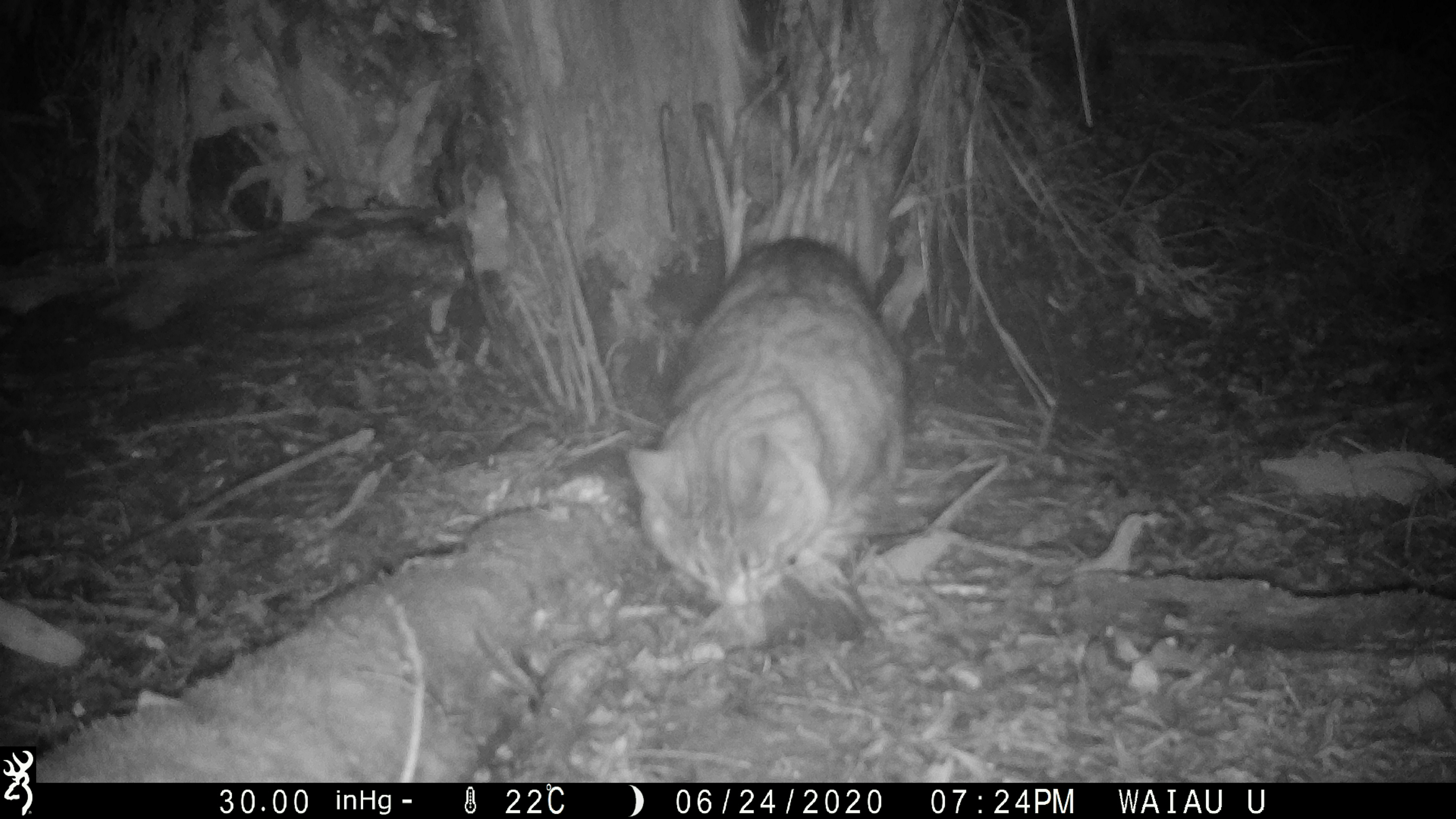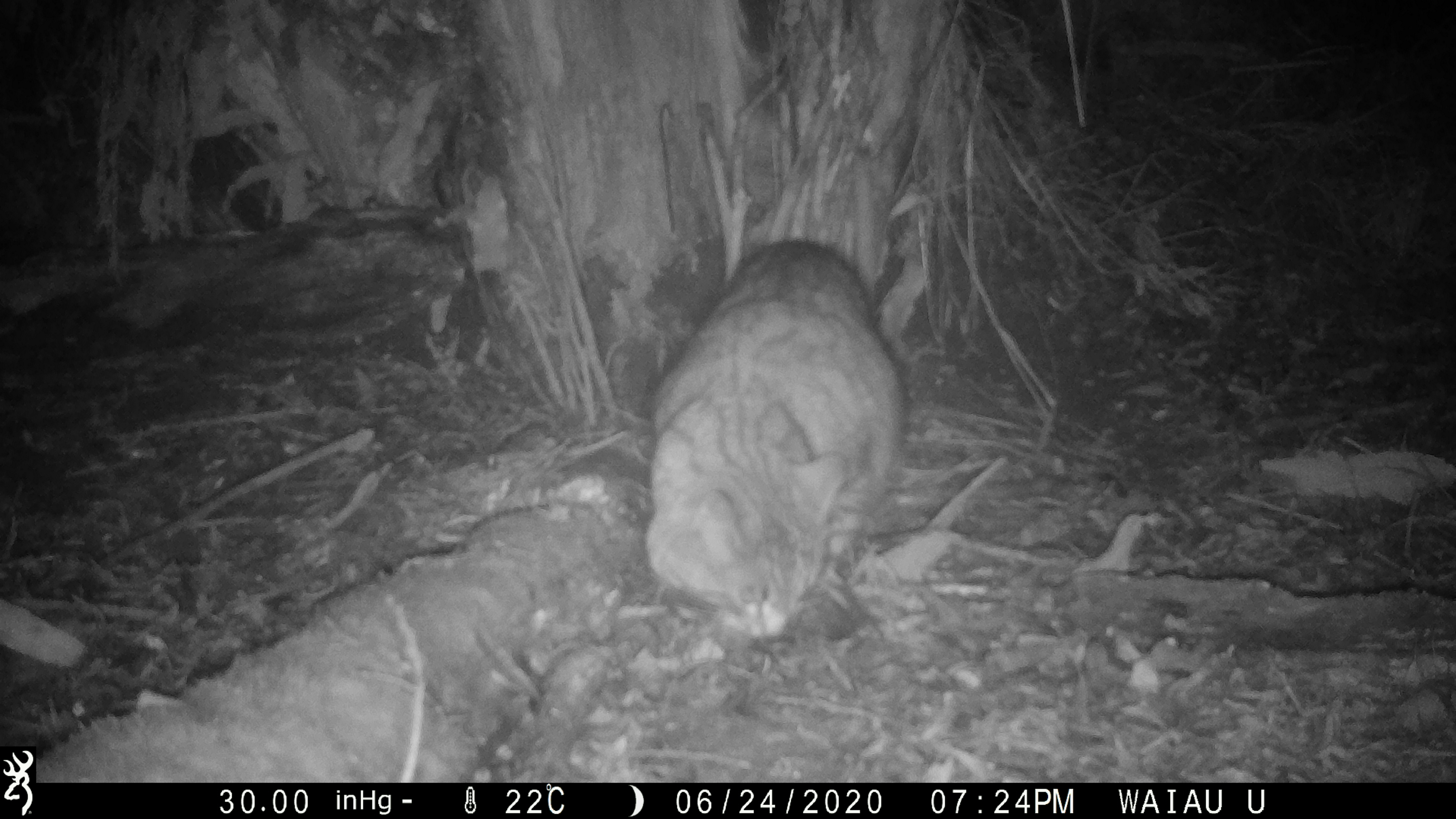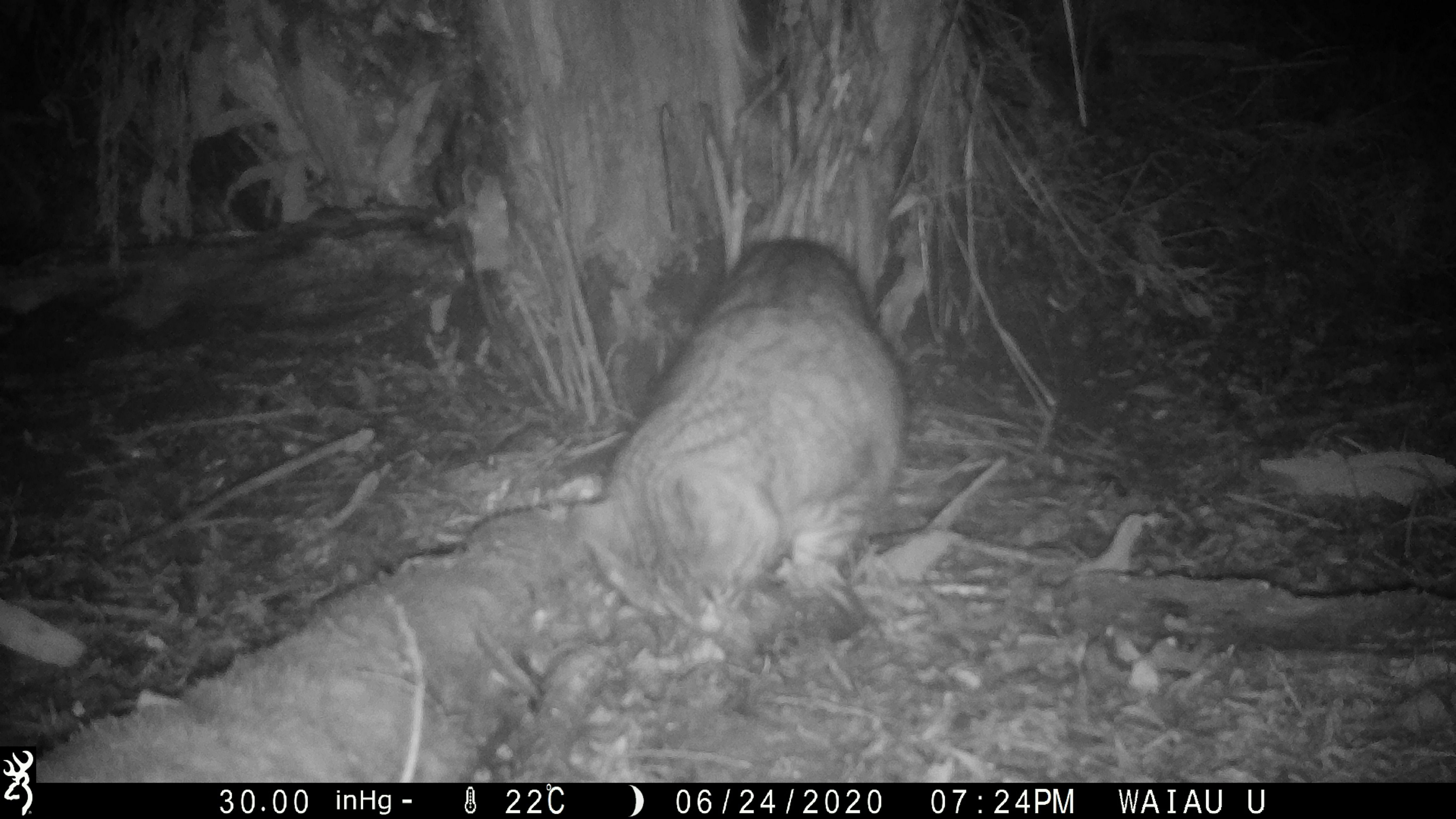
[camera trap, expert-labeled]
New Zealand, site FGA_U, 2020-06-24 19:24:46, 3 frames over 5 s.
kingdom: Animalia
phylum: Chordata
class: Mammalia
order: Carnivora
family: Felidae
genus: Felis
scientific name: Felis catus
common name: domestic cat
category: cat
Cat (domestic cat) (Felis catus).